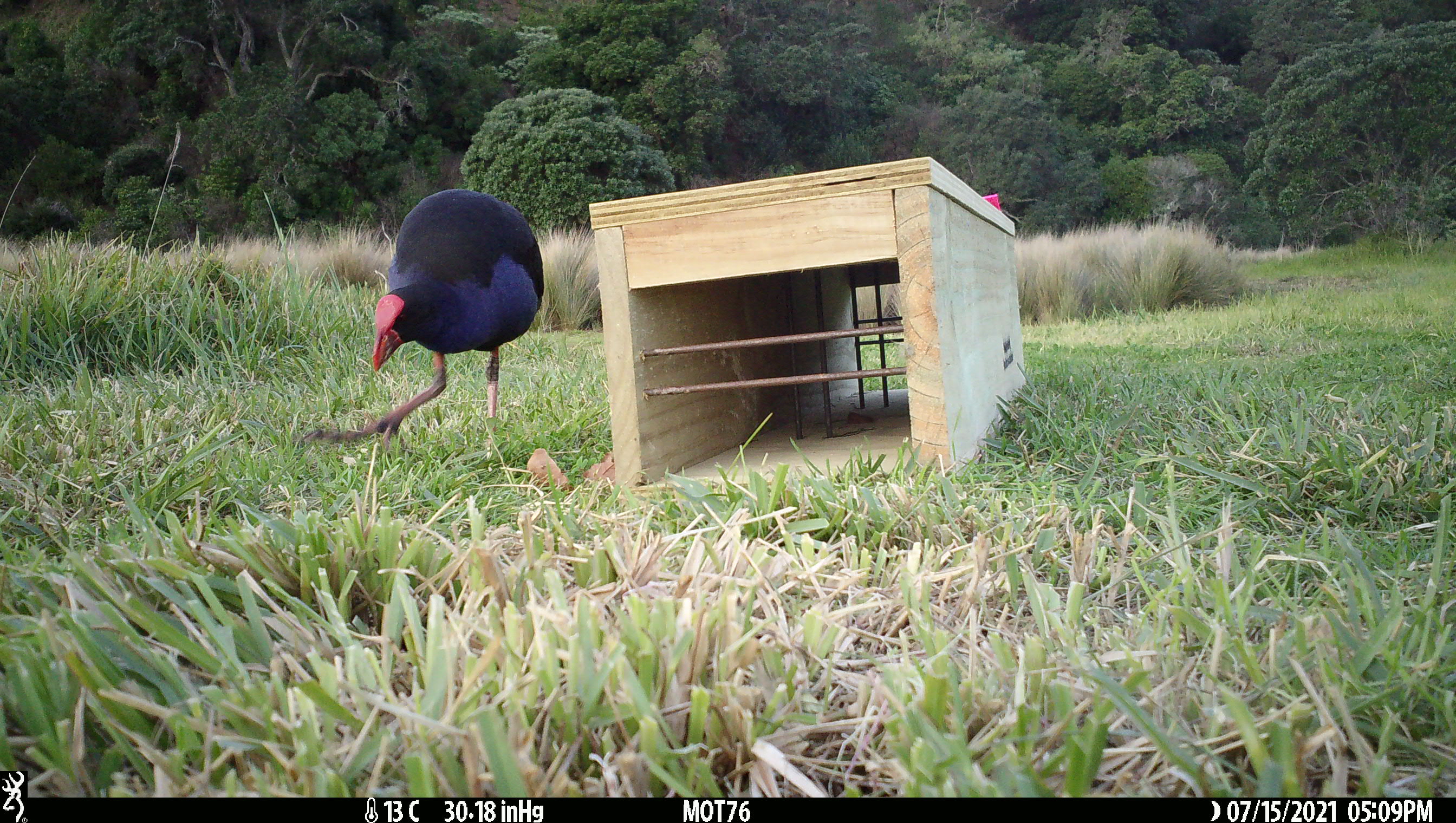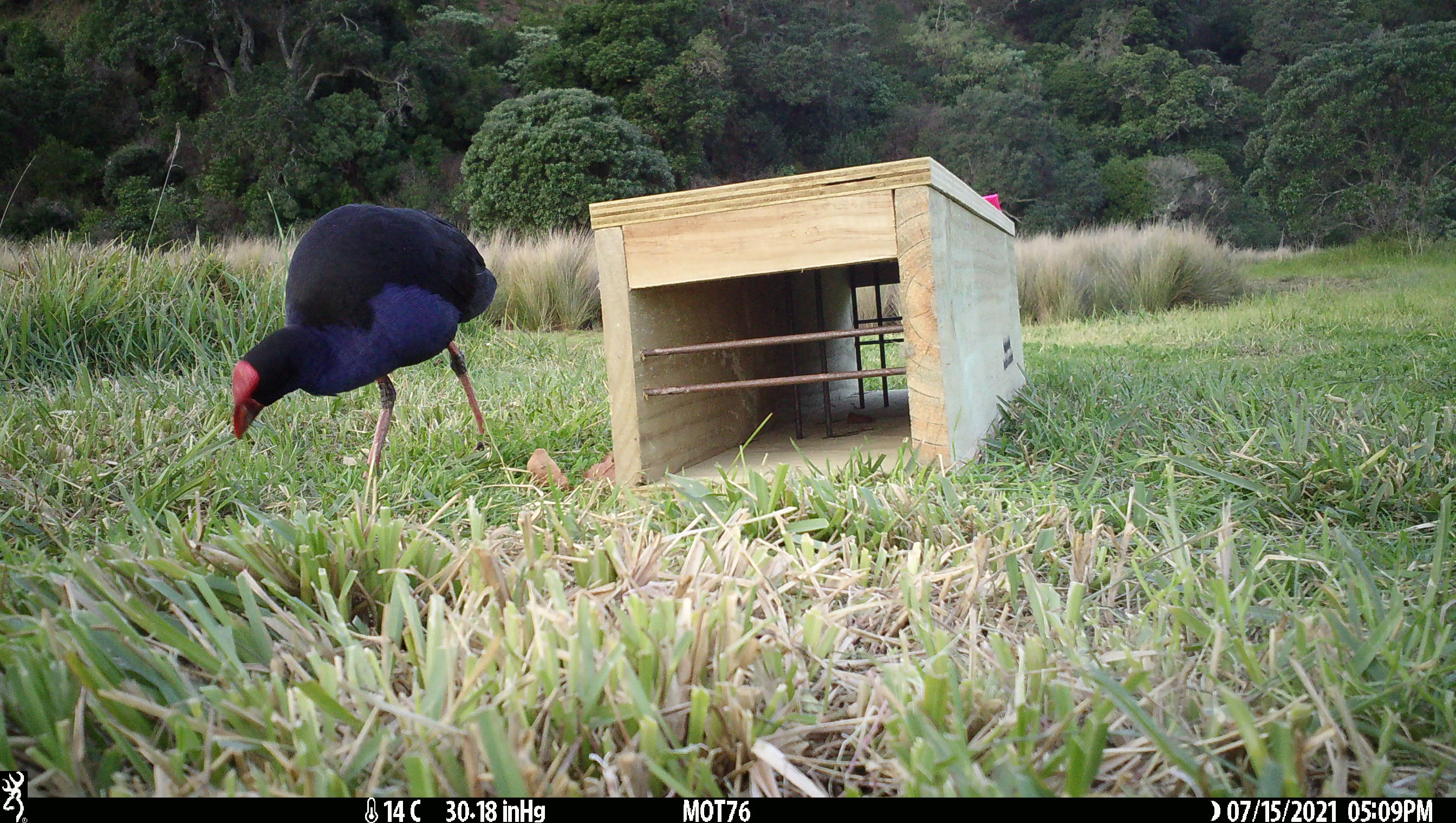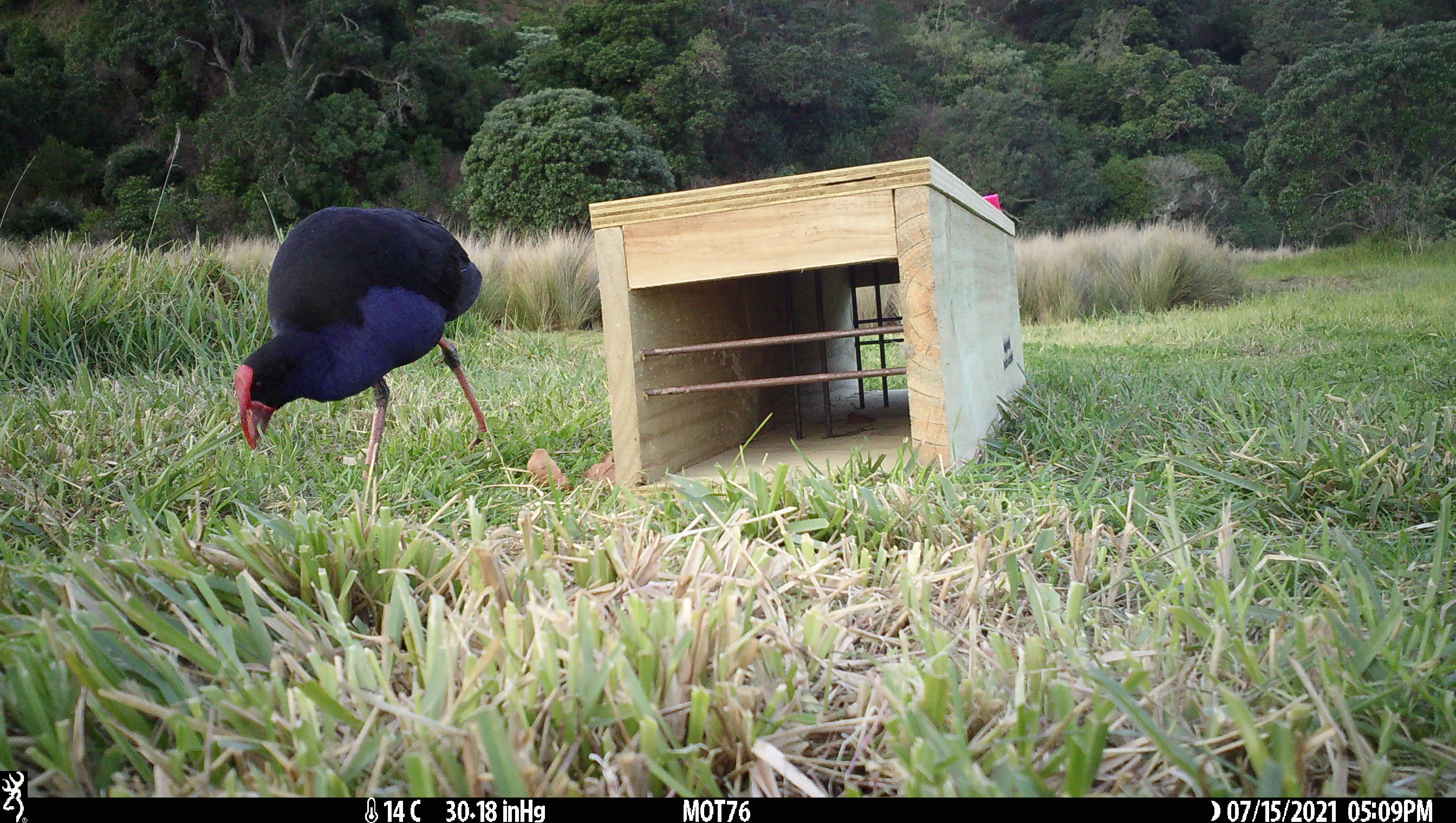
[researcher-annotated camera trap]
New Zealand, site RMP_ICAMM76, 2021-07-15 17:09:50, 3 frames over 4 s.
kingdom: Animalia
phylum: Chordata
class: Aves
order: Gruiformes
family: Rallidae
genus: Porphyrio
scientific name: Porphyrio melanotus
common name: australasian swamphen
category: pukeko